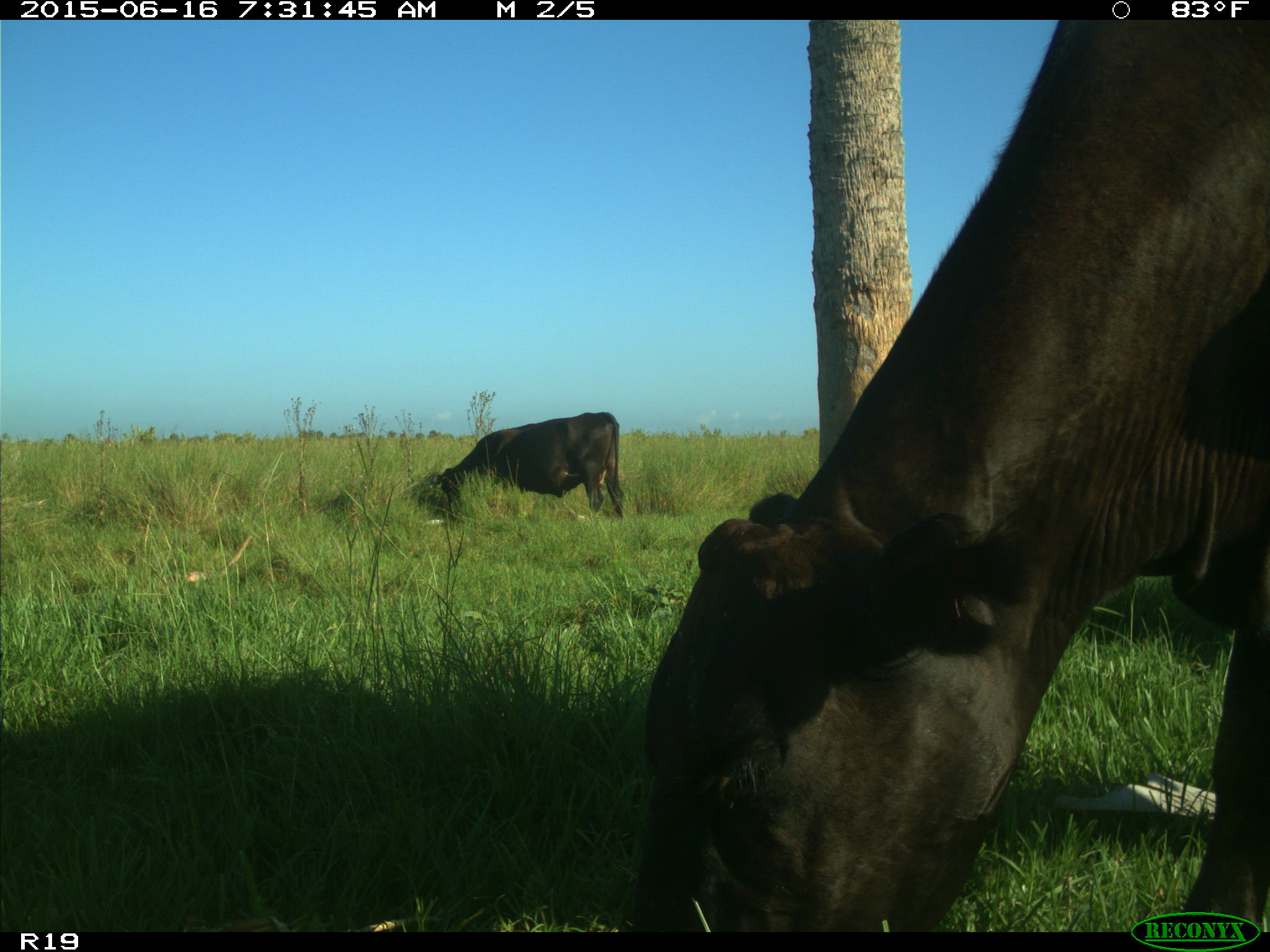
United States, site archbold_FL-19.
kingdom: Animalia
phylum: Chordata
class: Mammalia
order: Artiodactyla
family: Bovidae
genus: Bos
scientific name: Bos taurus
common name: domestic cow